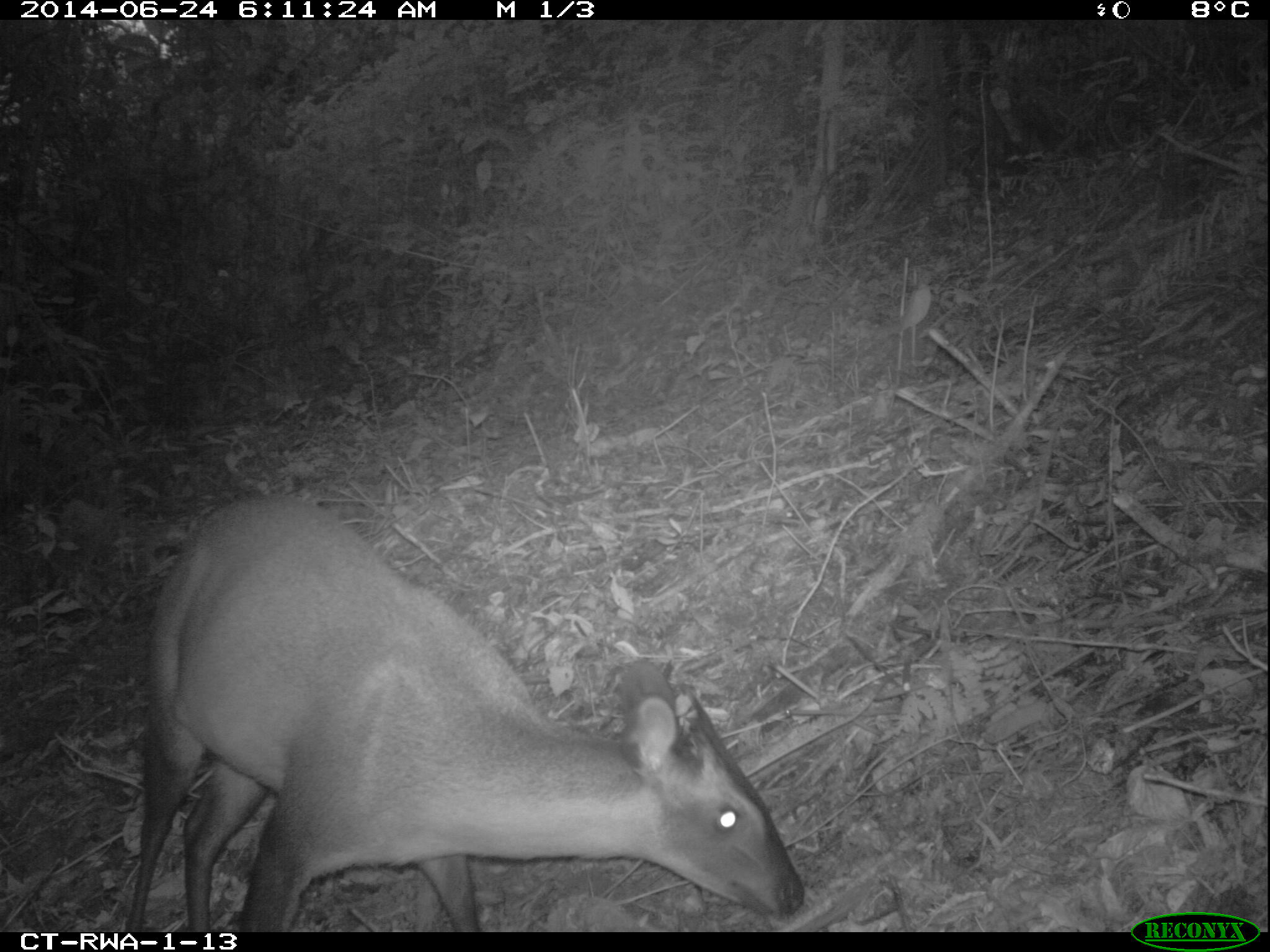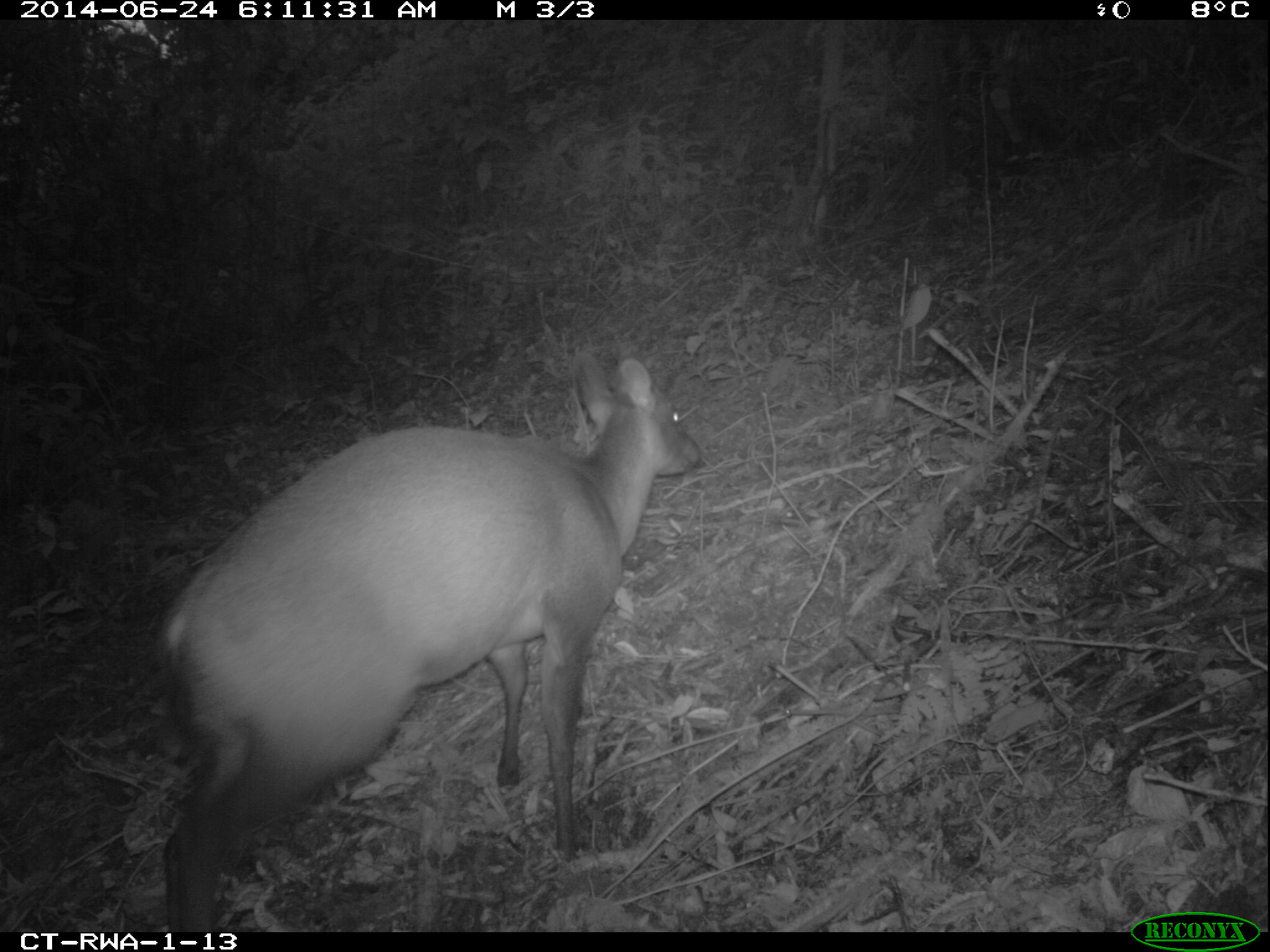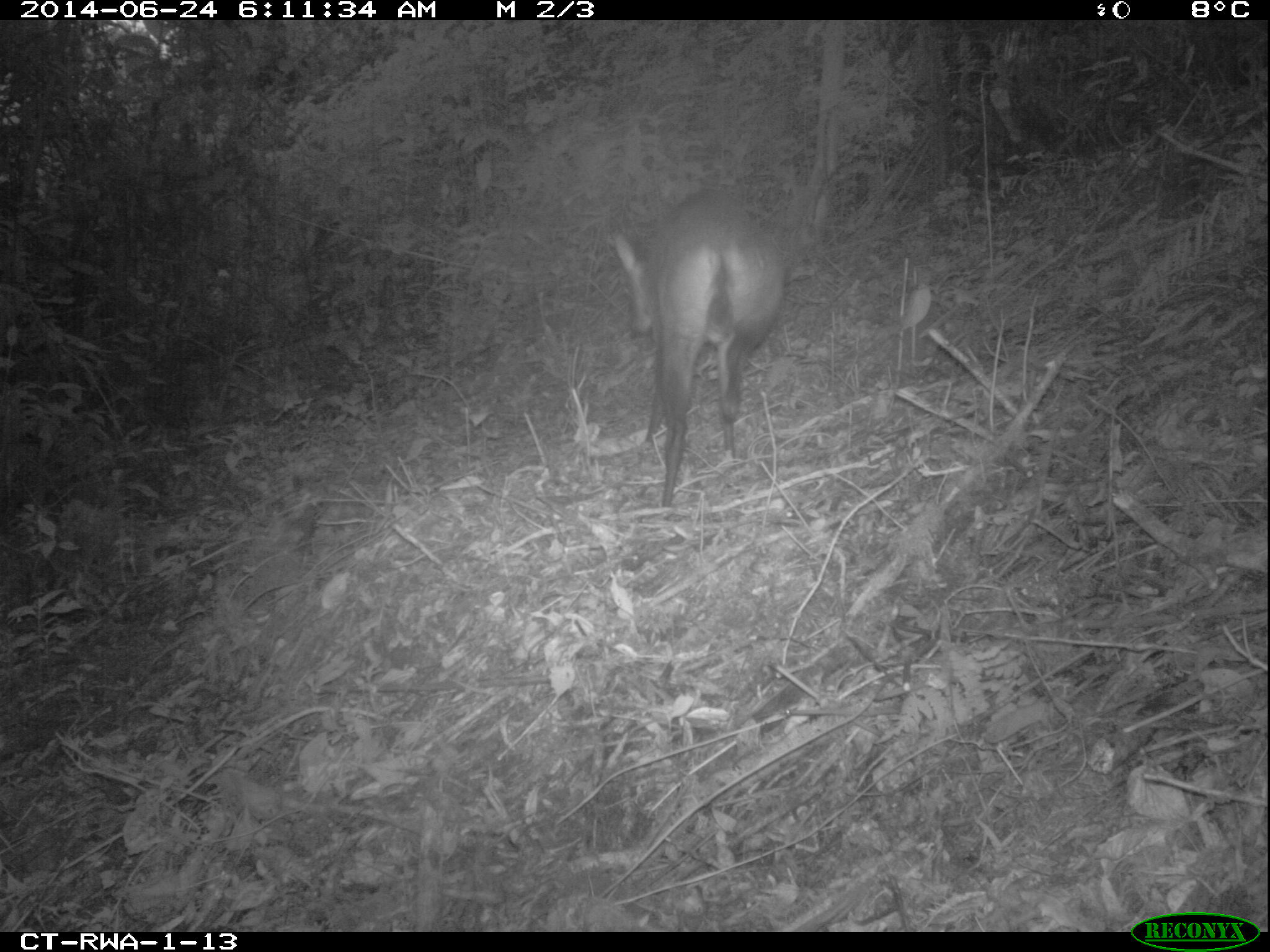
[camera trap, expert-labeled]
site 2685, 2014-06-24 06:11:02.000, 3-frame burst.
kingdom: Animalia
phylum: Chordata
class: Mammalia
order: Artiodactyla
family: Bovidae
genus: Cephalophus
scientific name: Cephalophus nigrifrons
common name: black-fronted duiker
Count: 1.